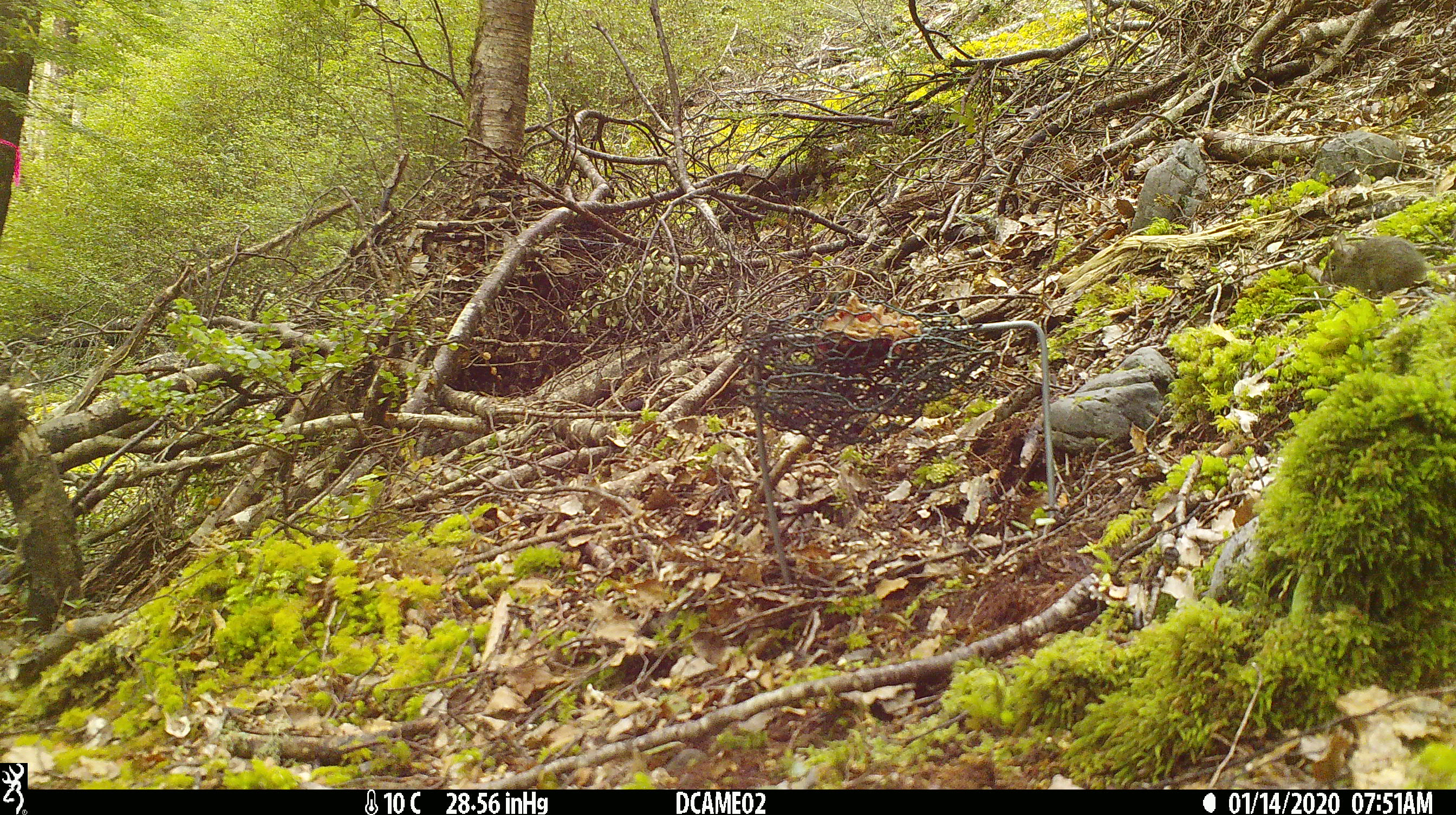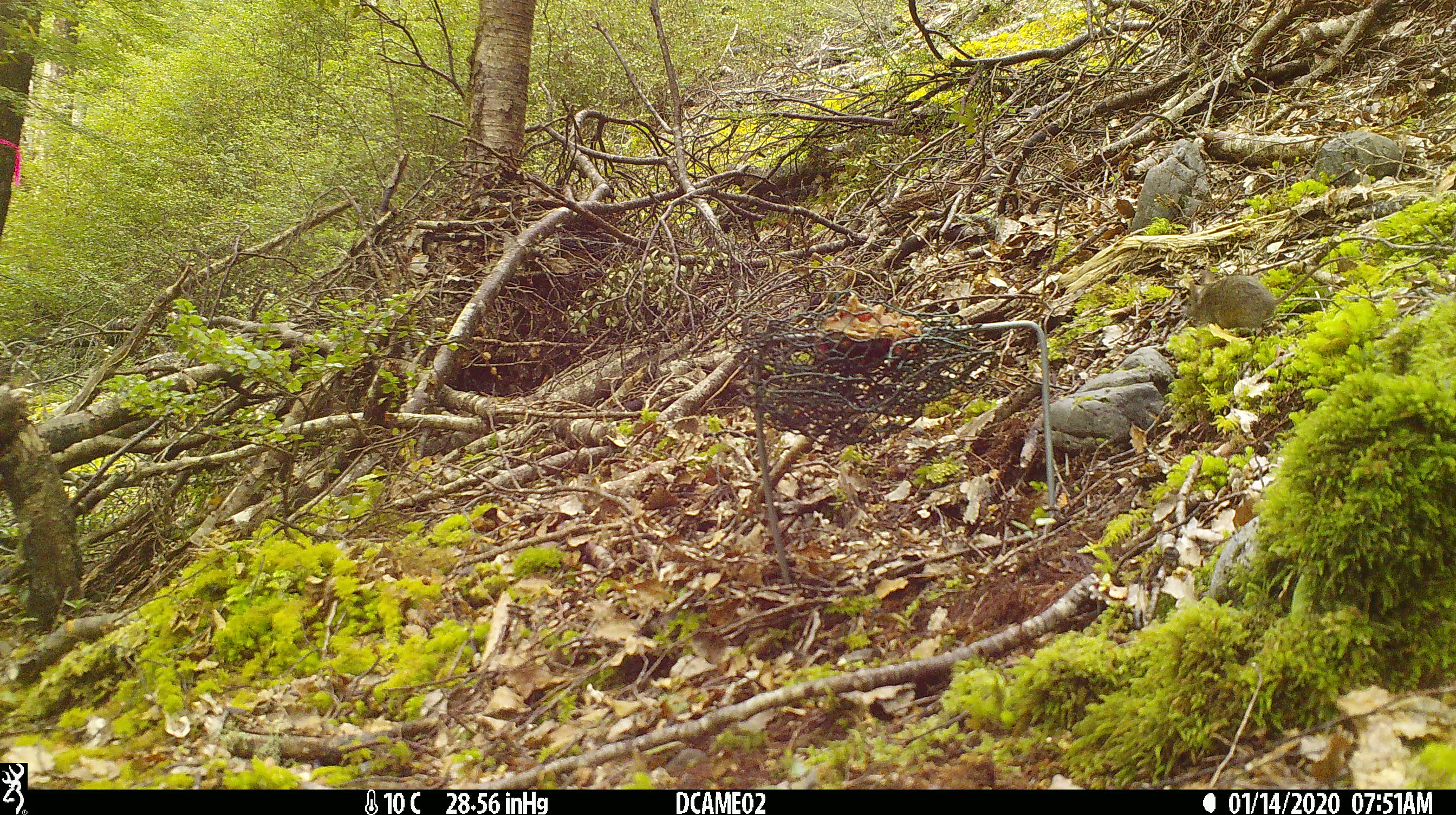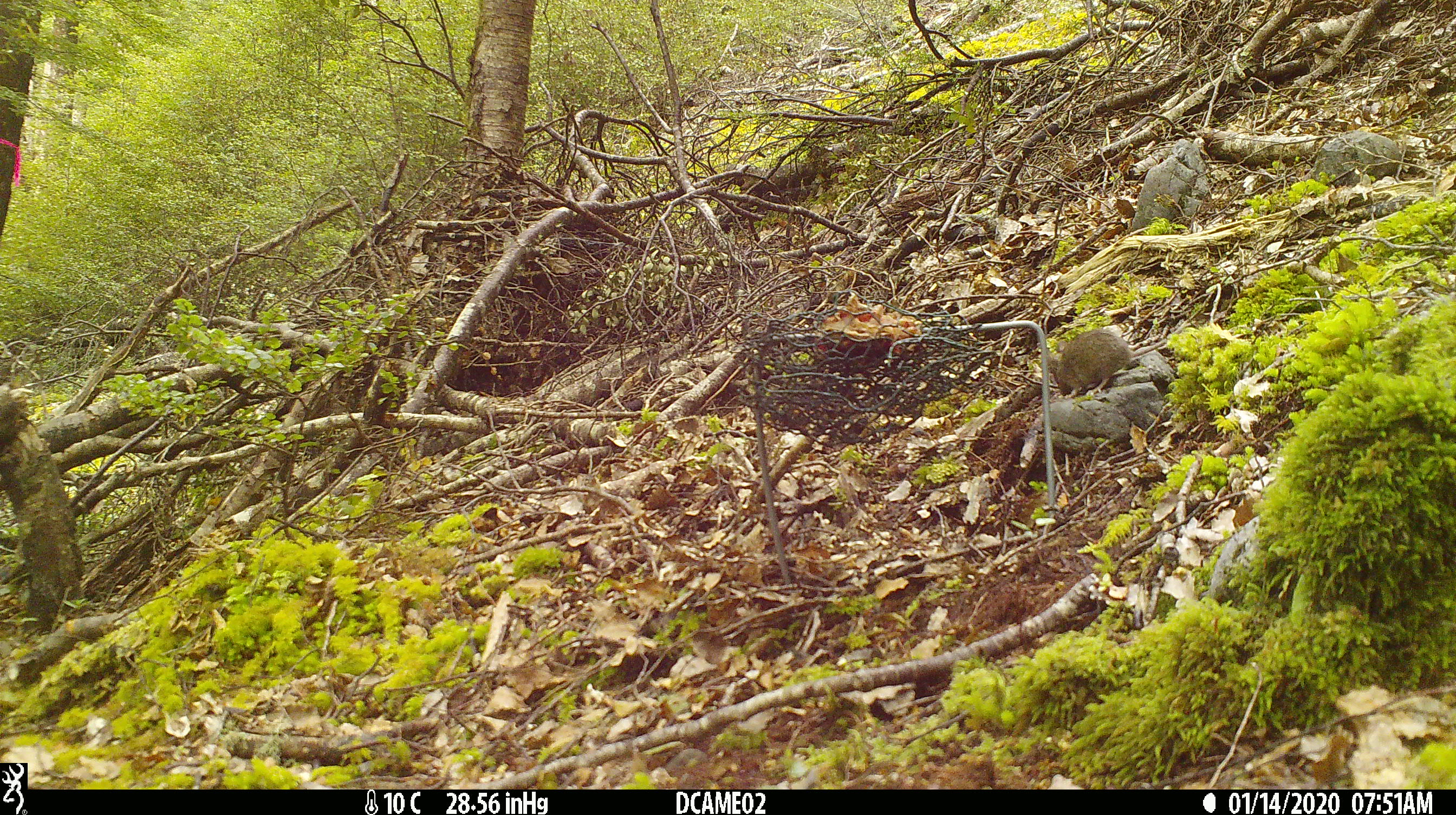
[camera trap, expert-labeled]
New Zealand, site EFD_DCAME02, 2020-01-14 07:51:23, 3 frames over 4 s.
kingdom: Animalia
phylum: Chordata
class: Mammalia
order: Rodentia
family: Muridae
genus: Mus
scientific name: Mus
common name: mouse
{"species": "mouse (Mus)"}